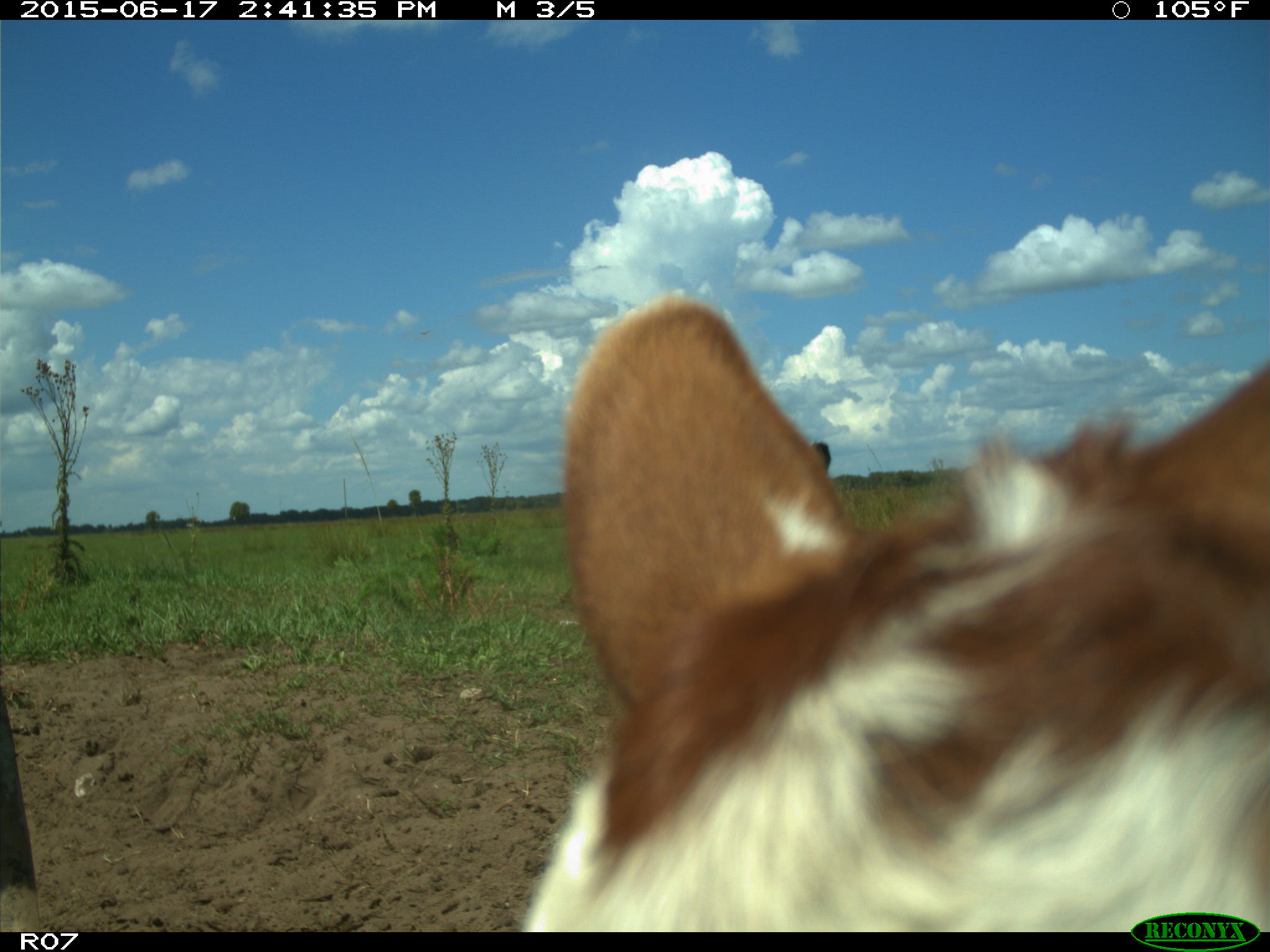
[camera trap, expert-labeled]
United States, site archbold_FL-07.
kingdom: Animalia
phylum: Chordata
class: Mammalia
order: Artiodactyla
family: Bovidae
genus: Bos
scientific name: Bos taurus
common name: domestic cow